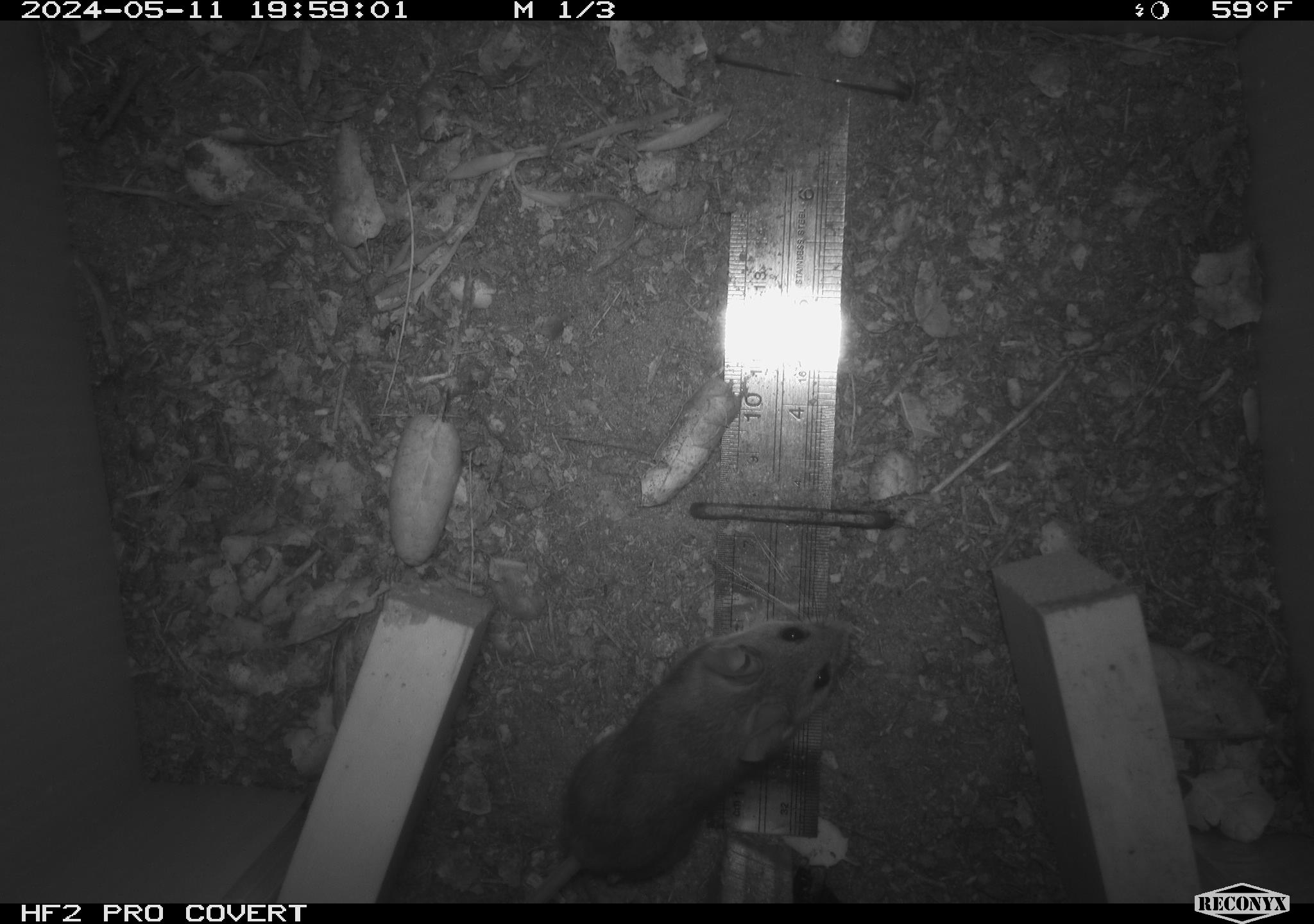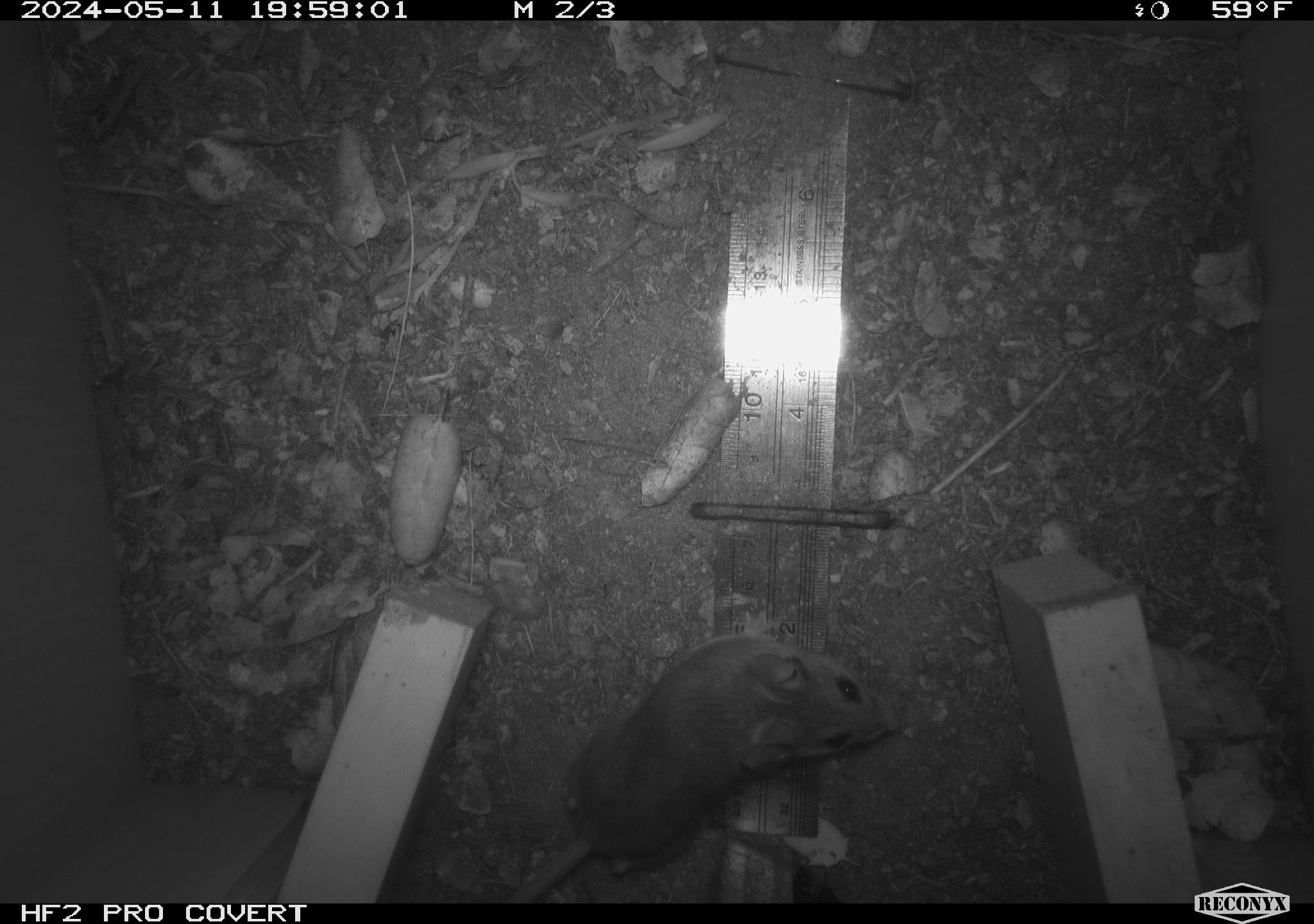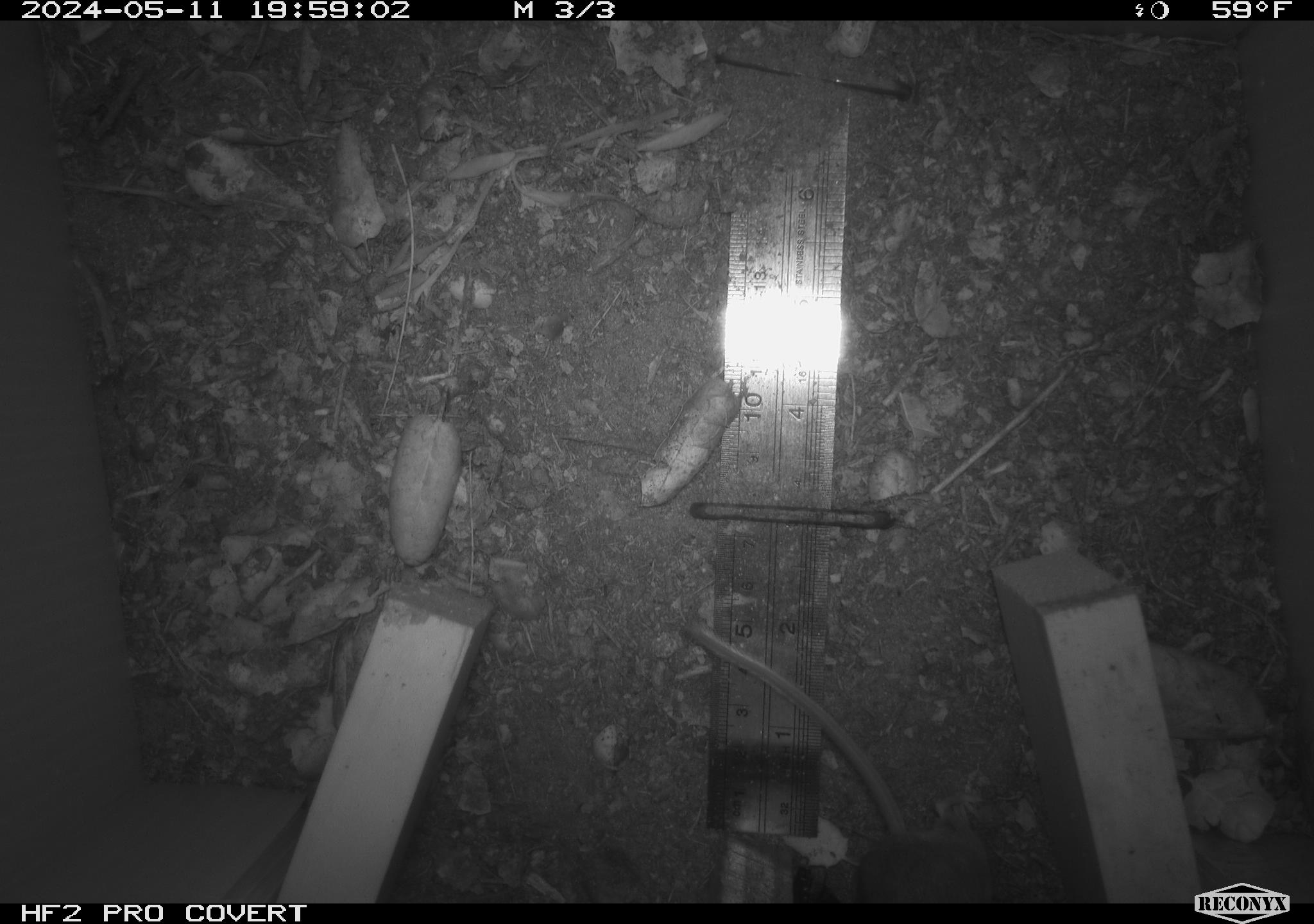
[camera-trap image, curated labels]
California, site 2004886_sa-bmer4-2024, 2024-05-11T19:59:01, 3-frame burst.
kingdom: Animalia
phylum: Chordata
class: Mammalia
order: Rodentia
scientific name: Rodentia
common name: mouse species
Mouse species (Rodentia).